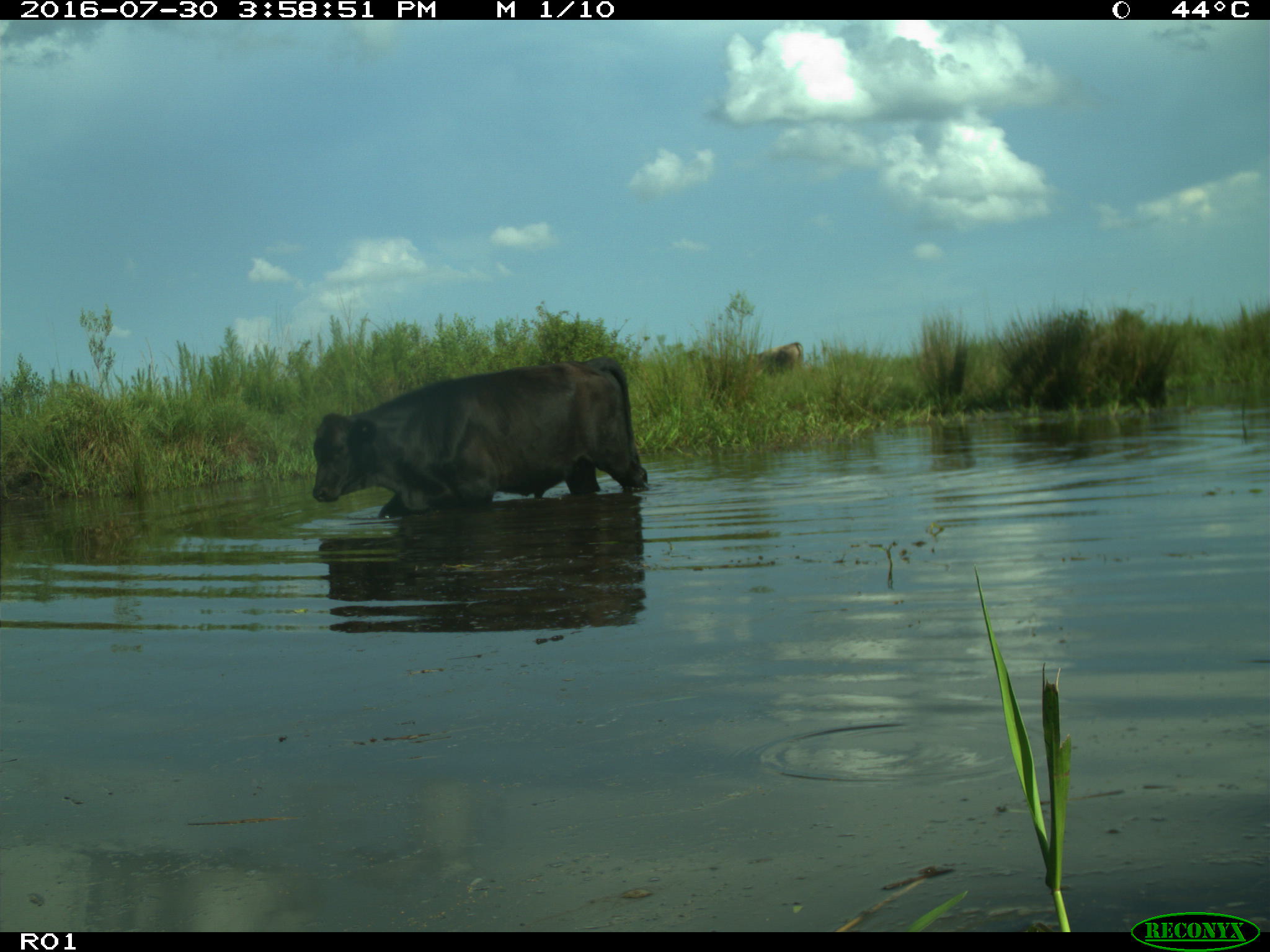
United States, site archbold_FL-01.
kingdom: Animalia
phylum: Chordata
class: Mammalia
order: Artiodactyla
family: Bovidae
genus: Bos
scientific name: Bos taurus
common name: domestic cow